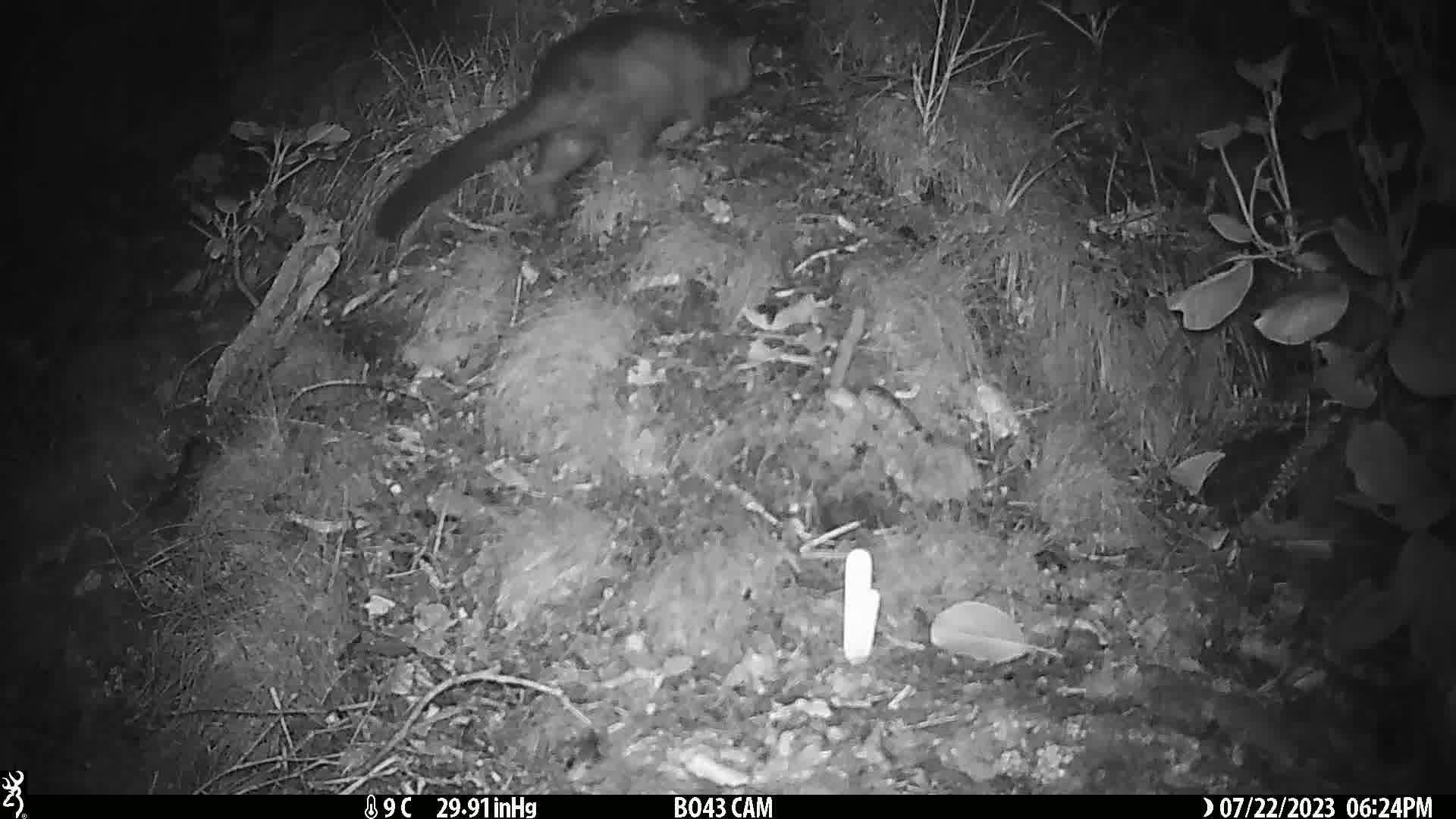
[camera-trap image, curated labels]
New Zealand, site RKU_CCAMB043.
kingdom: Animalia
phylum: Chordata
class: Mammalia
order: Diprotodontia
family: Phalangeridae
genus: Trichosurus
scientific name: Trichosurus vulpecula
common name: common brushtail possum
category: possum